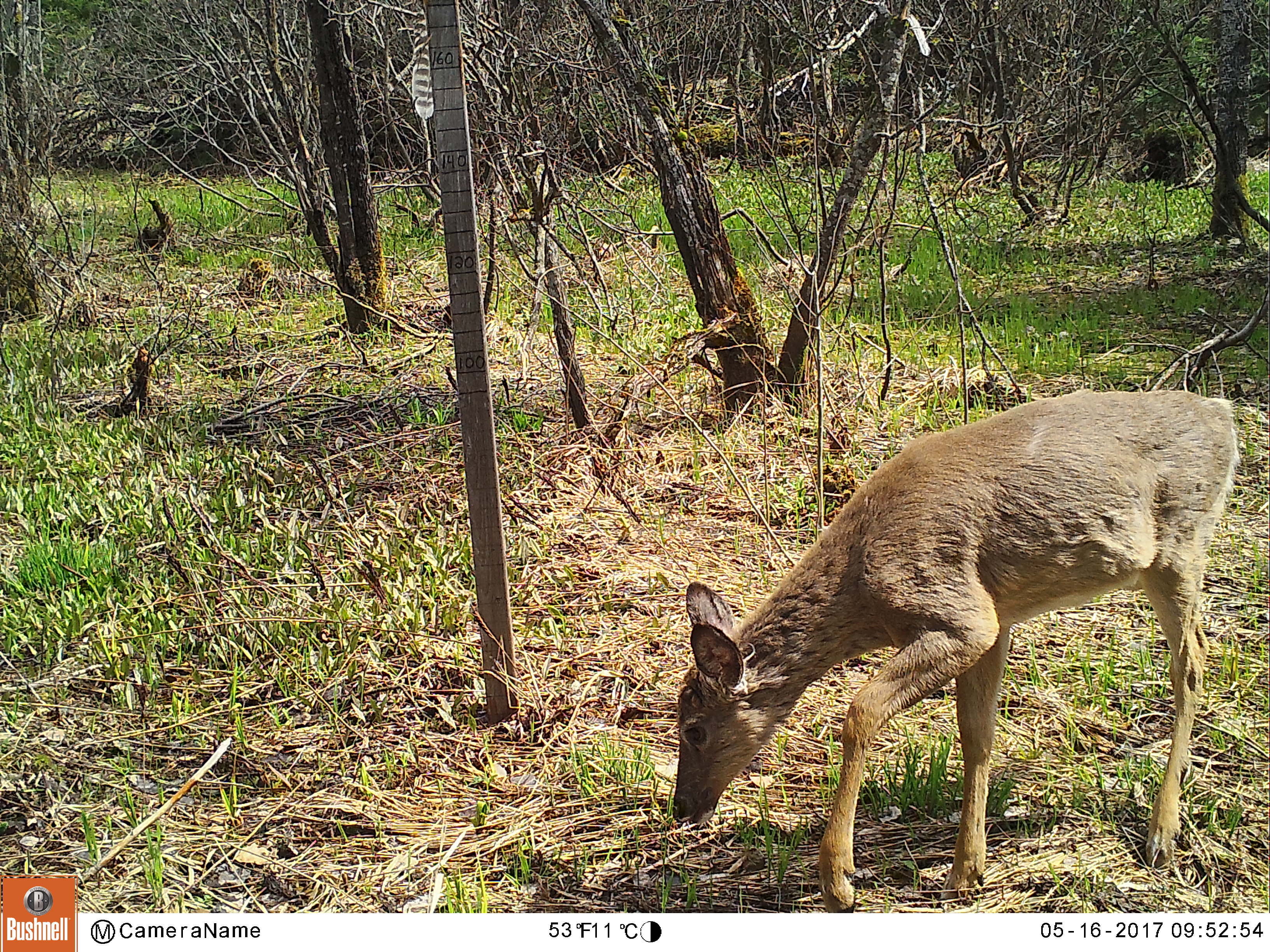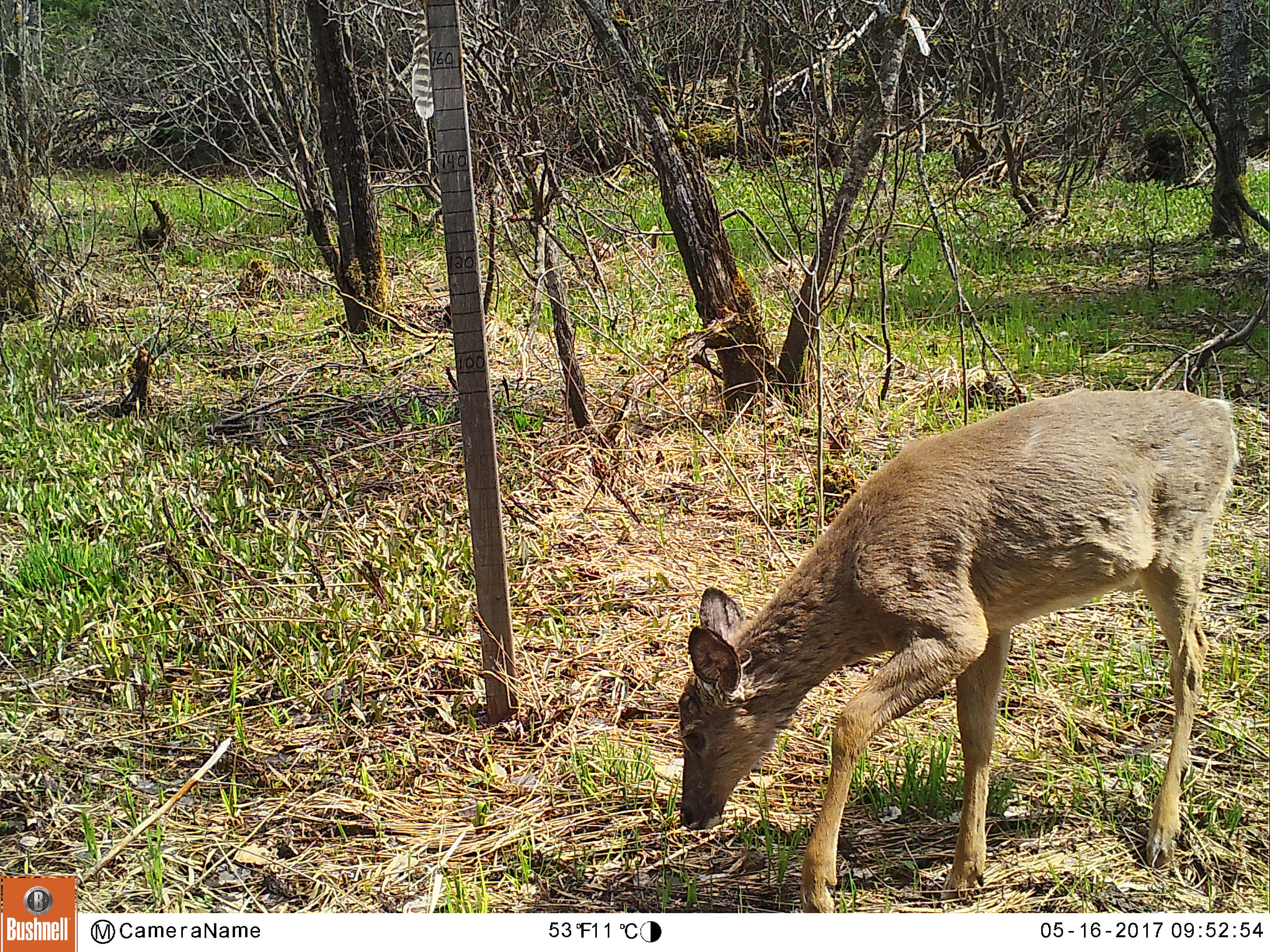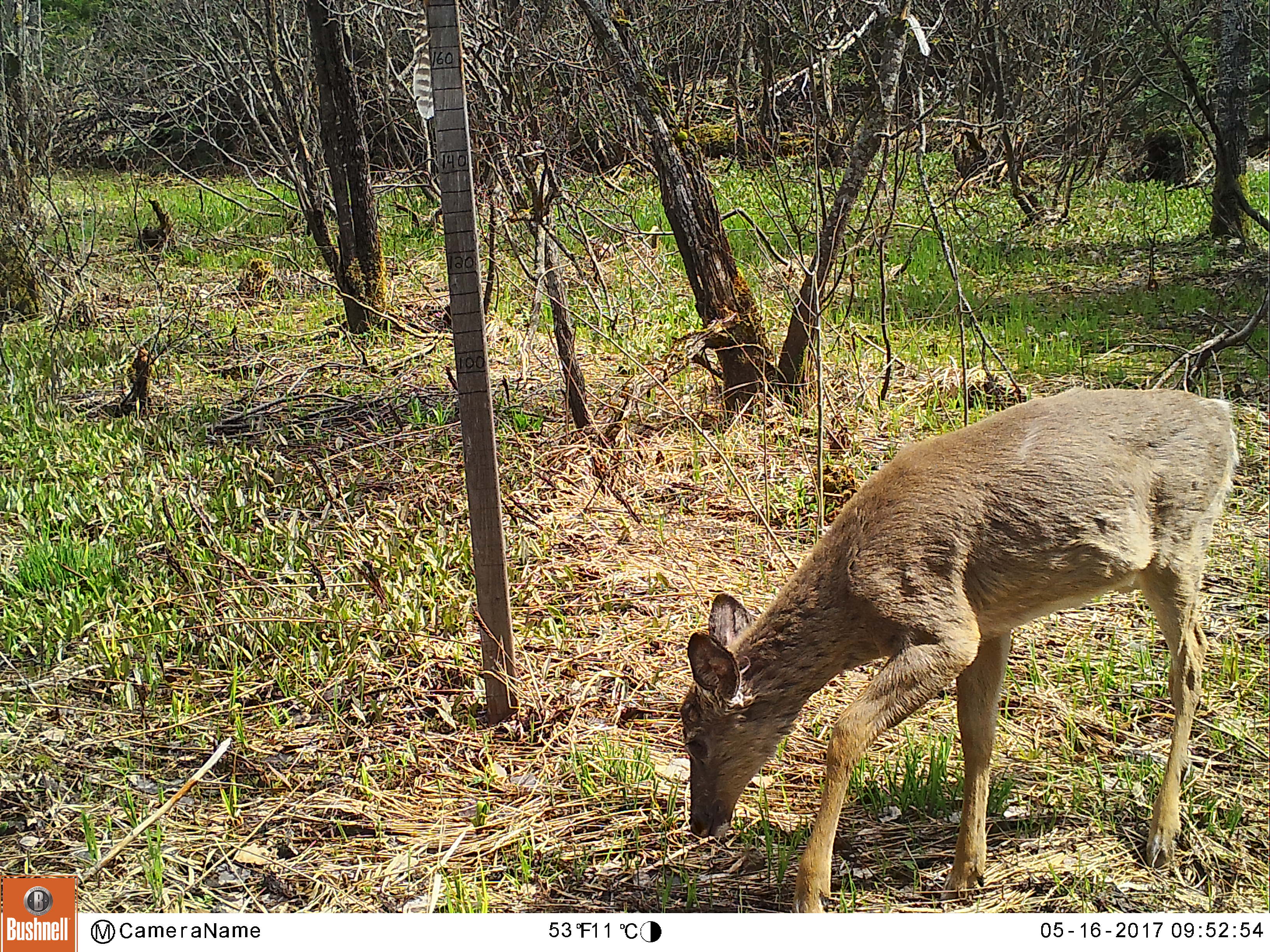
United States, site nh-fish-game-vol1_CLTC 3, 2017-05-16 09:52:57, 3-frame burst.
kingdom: Animalia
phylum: Chordata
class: Mammalia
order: Artiodactyla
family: Cervidae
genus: Odocoileus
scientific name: Odocoileus virginianus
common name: white-tailed deer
White-tailed deer (Odocoileus virginianus).